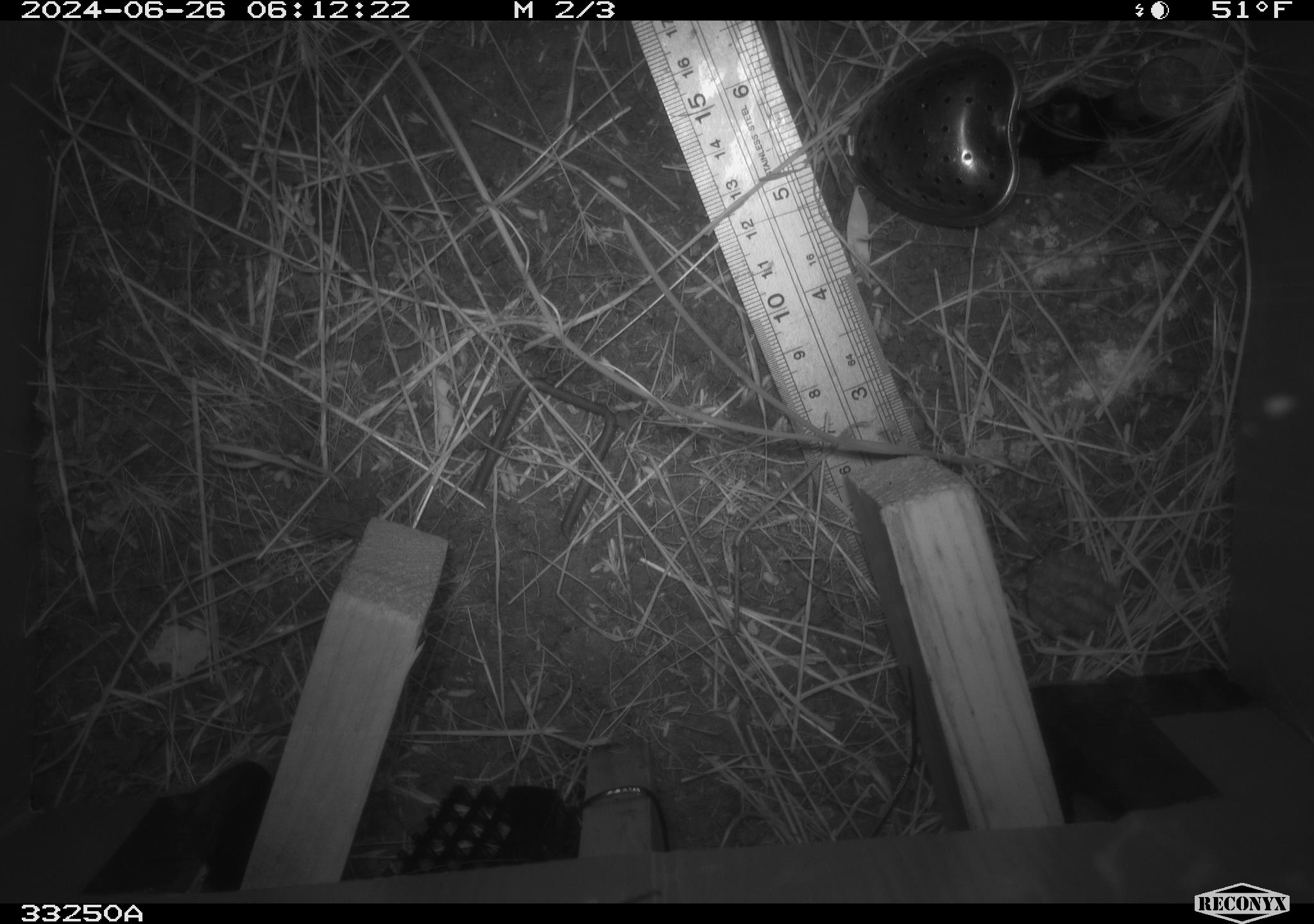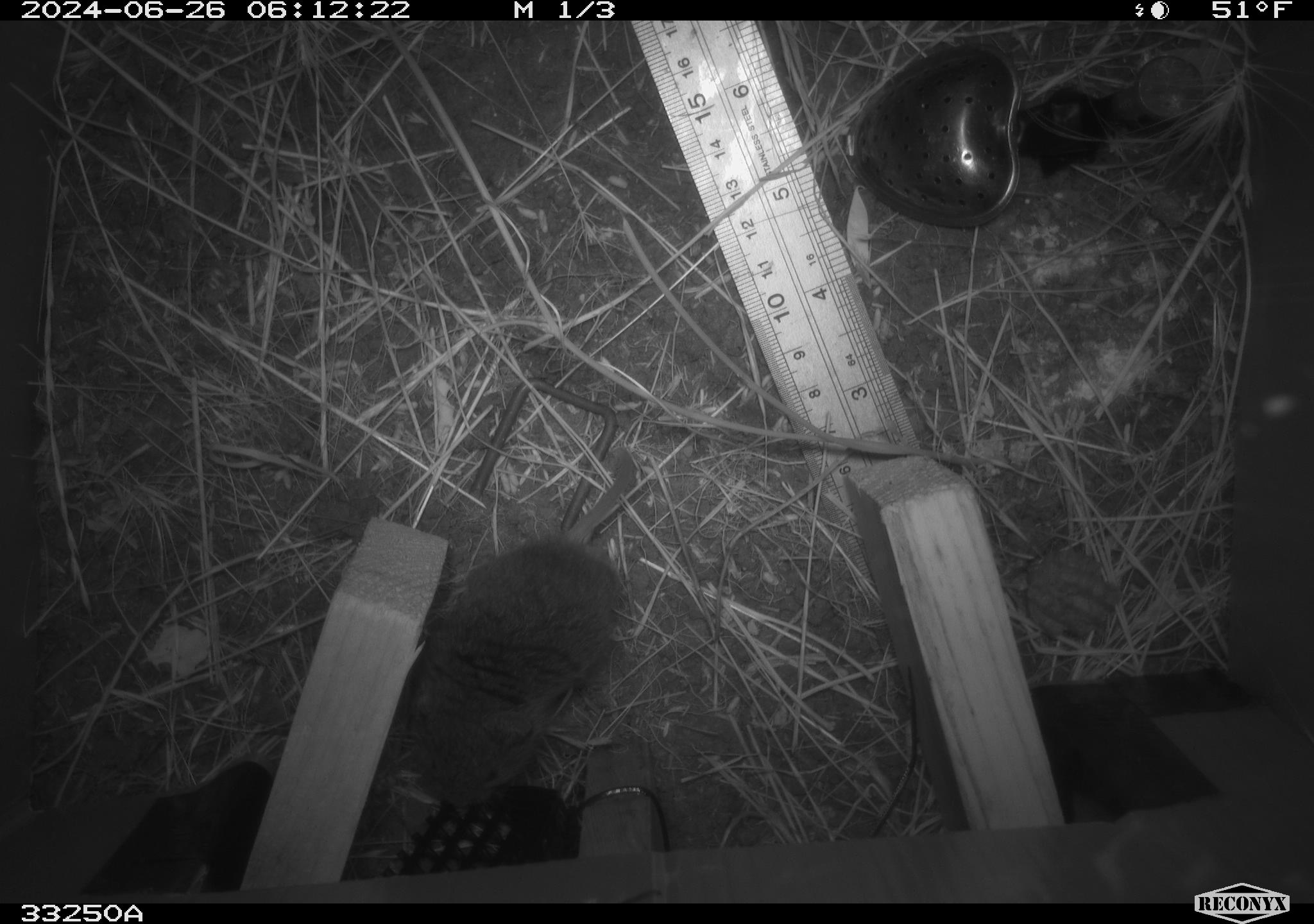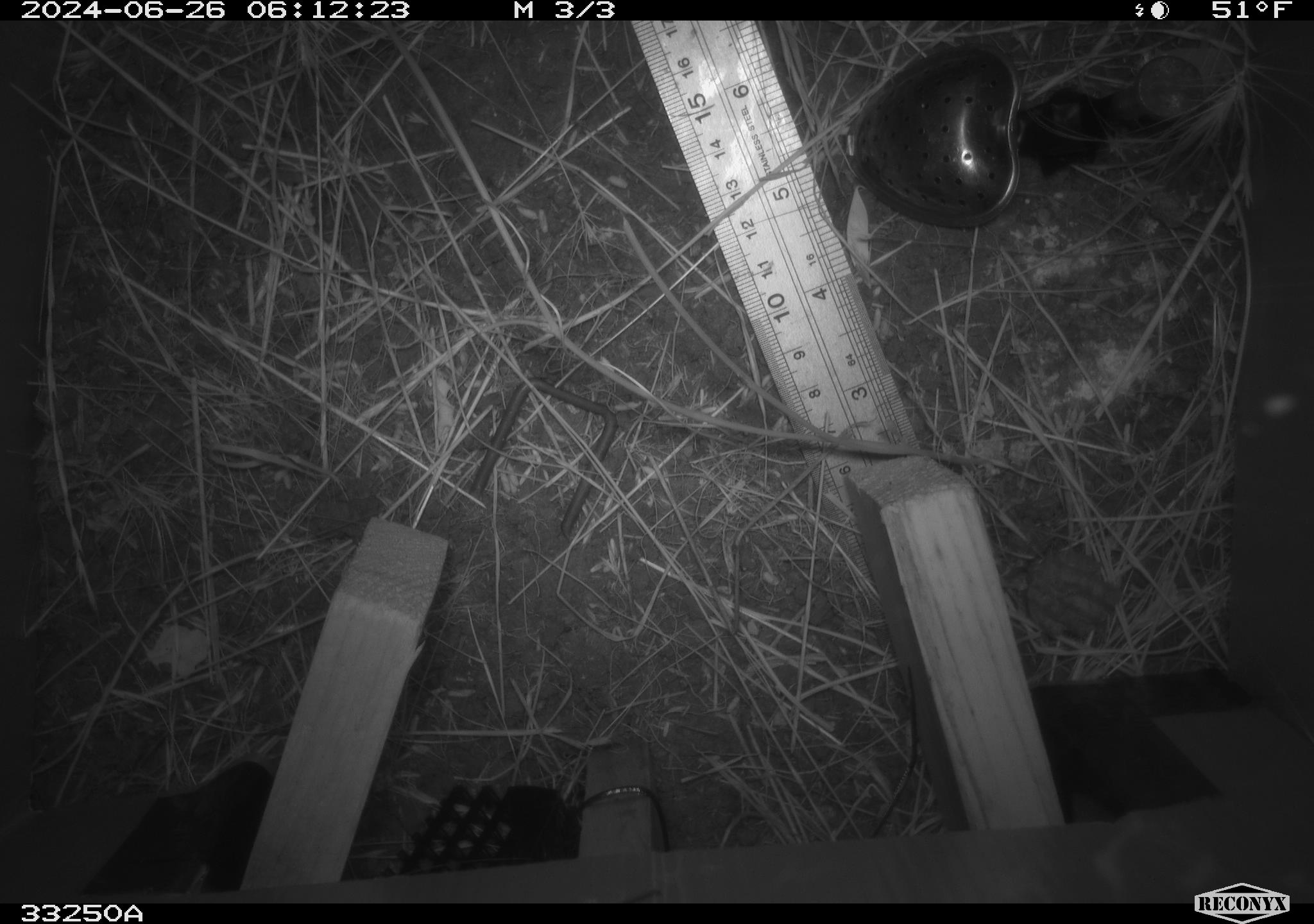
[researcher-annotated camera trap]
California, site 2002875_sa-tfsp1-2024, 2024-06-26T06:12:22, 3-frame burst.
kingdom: Animalia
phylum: Chordata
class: Mammalia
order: Rodentia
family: Cricetidae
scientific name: Arvicolinae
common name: voles, lemmings, and muskrats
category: arvicolinae subfamily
Arvicolinae subfamily (voles, lemmings, and muskrats) (Arvicolinae).